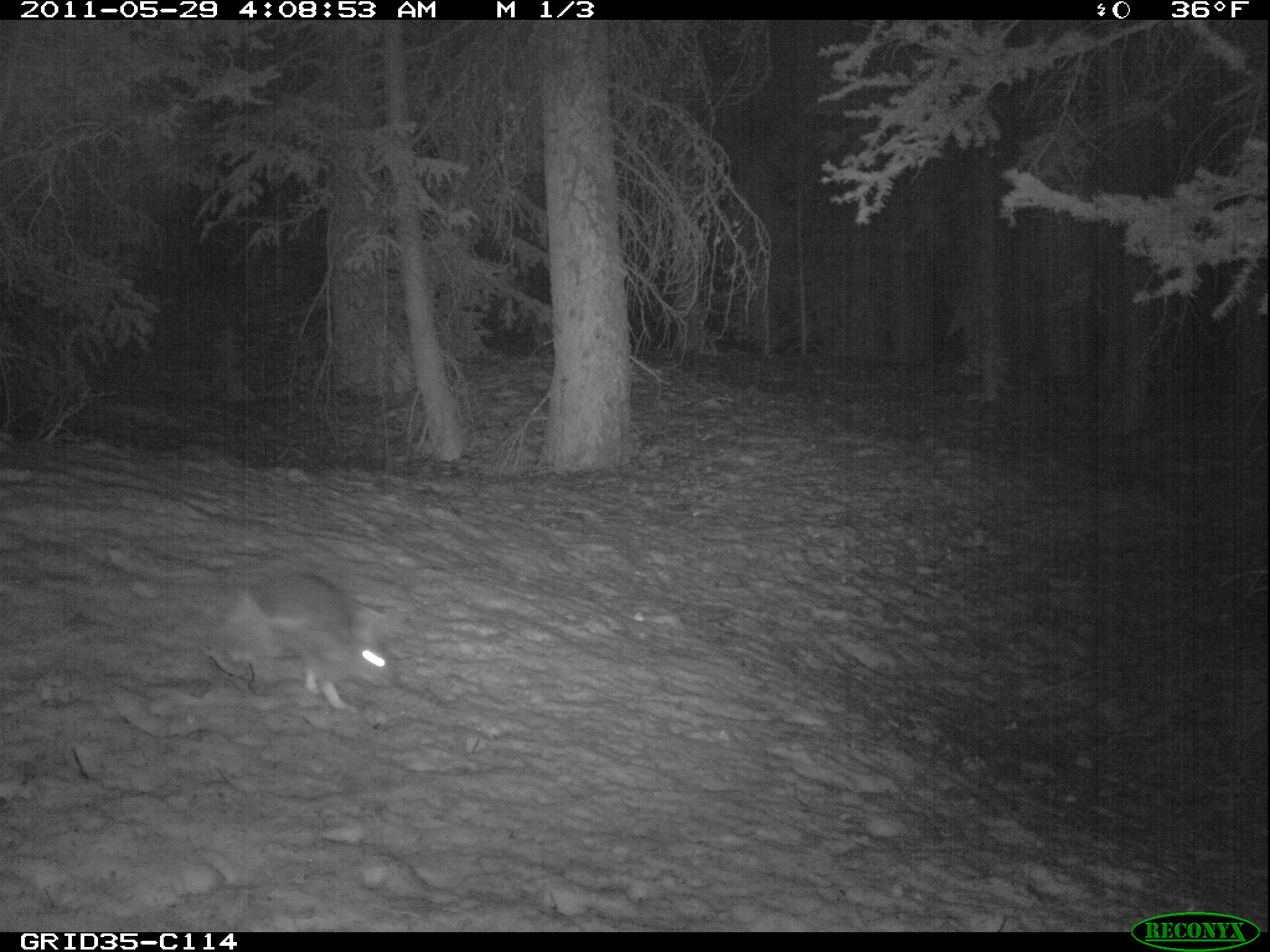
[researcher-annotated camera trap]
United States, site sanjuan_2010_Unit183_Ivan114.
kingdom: Animalia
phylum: Chordata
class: Mammalia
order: Lagomorpha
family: Leporidae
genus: Lepus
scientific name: Lepus americanus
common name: snowshoe hare